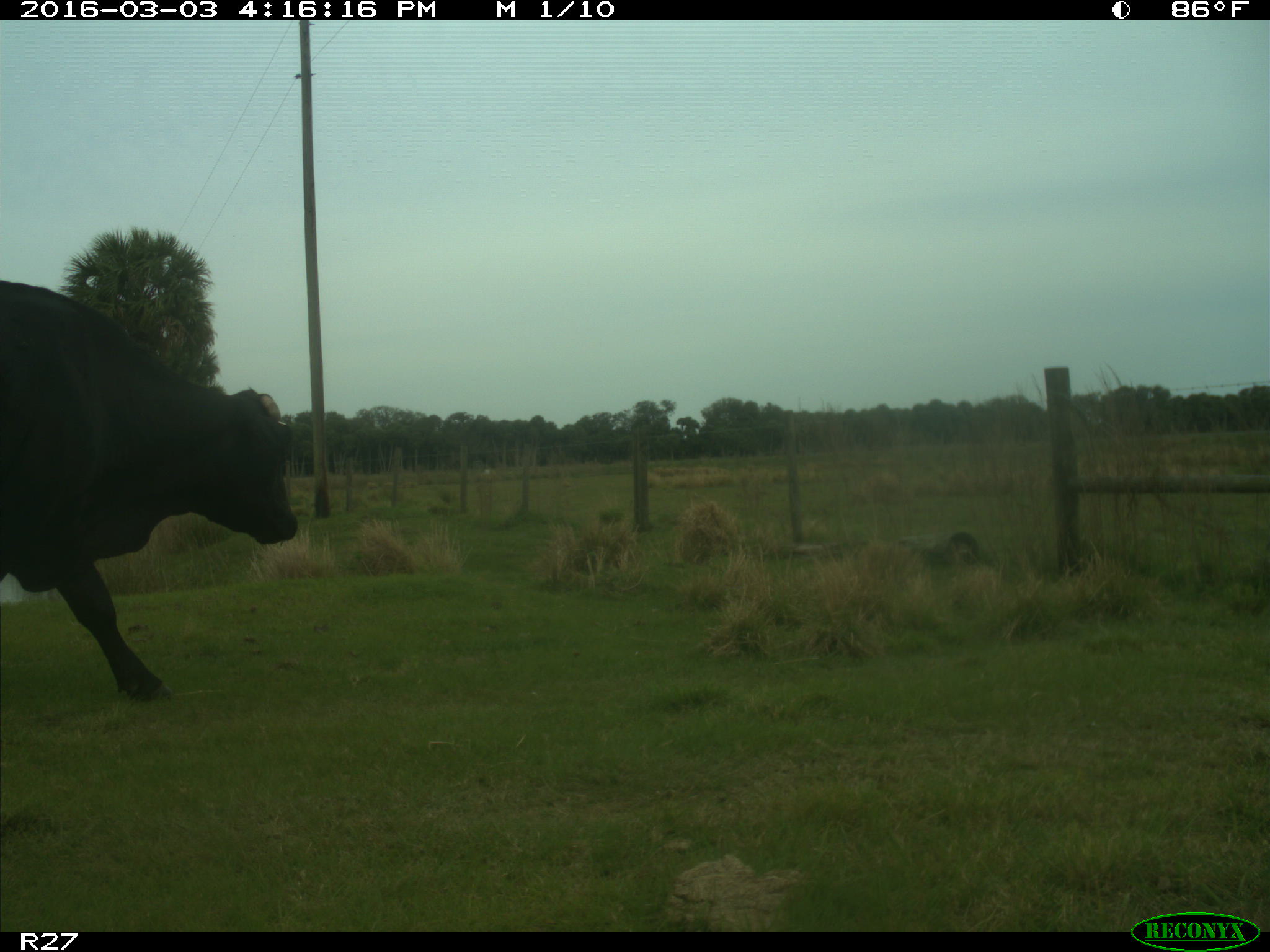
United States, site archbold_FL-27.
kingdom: Animalia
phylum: Chordata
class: Mammalia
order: Artiodactyla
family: Bovidae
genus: Bos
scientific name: Bos taurus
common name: domestic cow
Bos taurus (domestic cow).